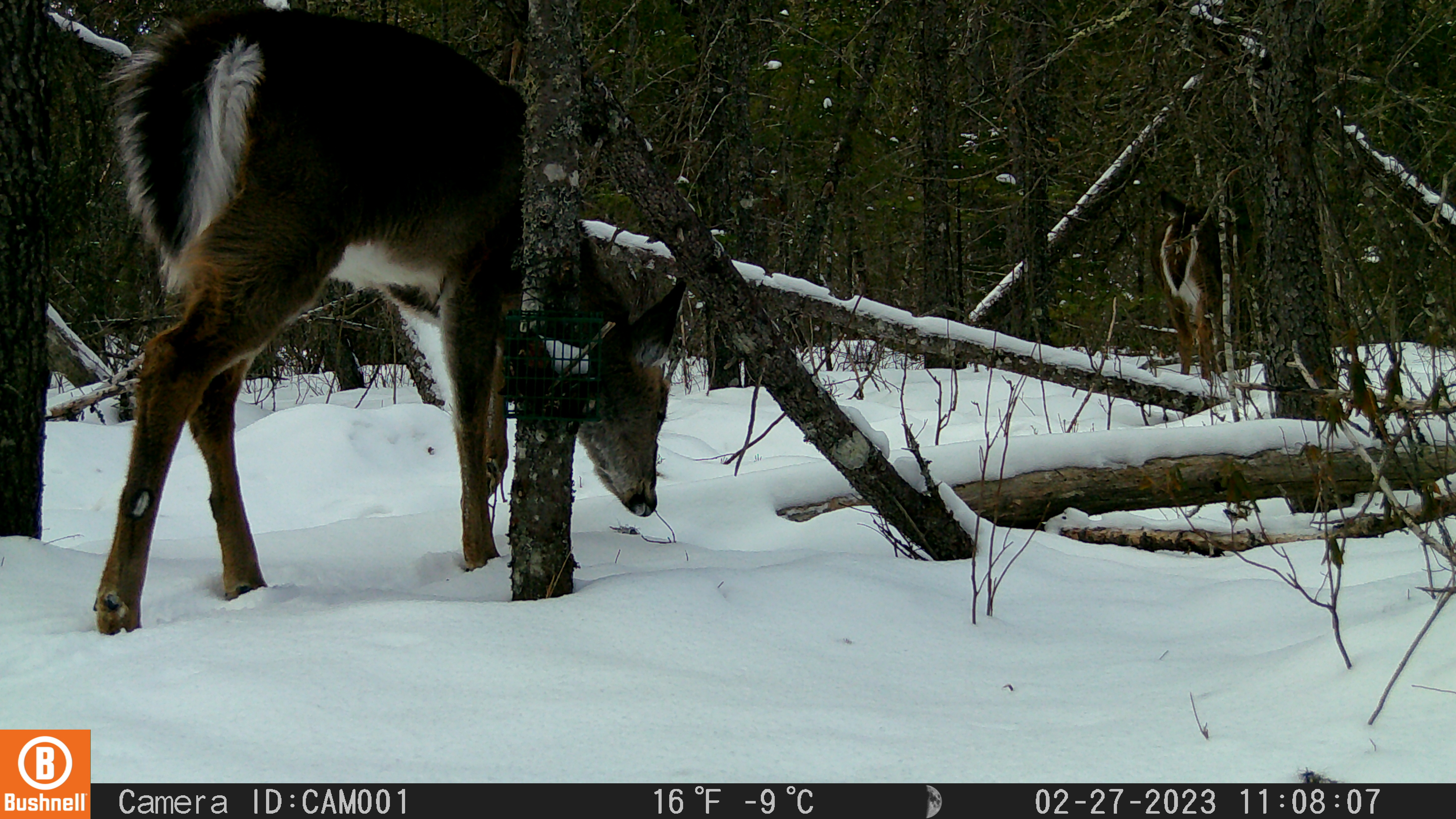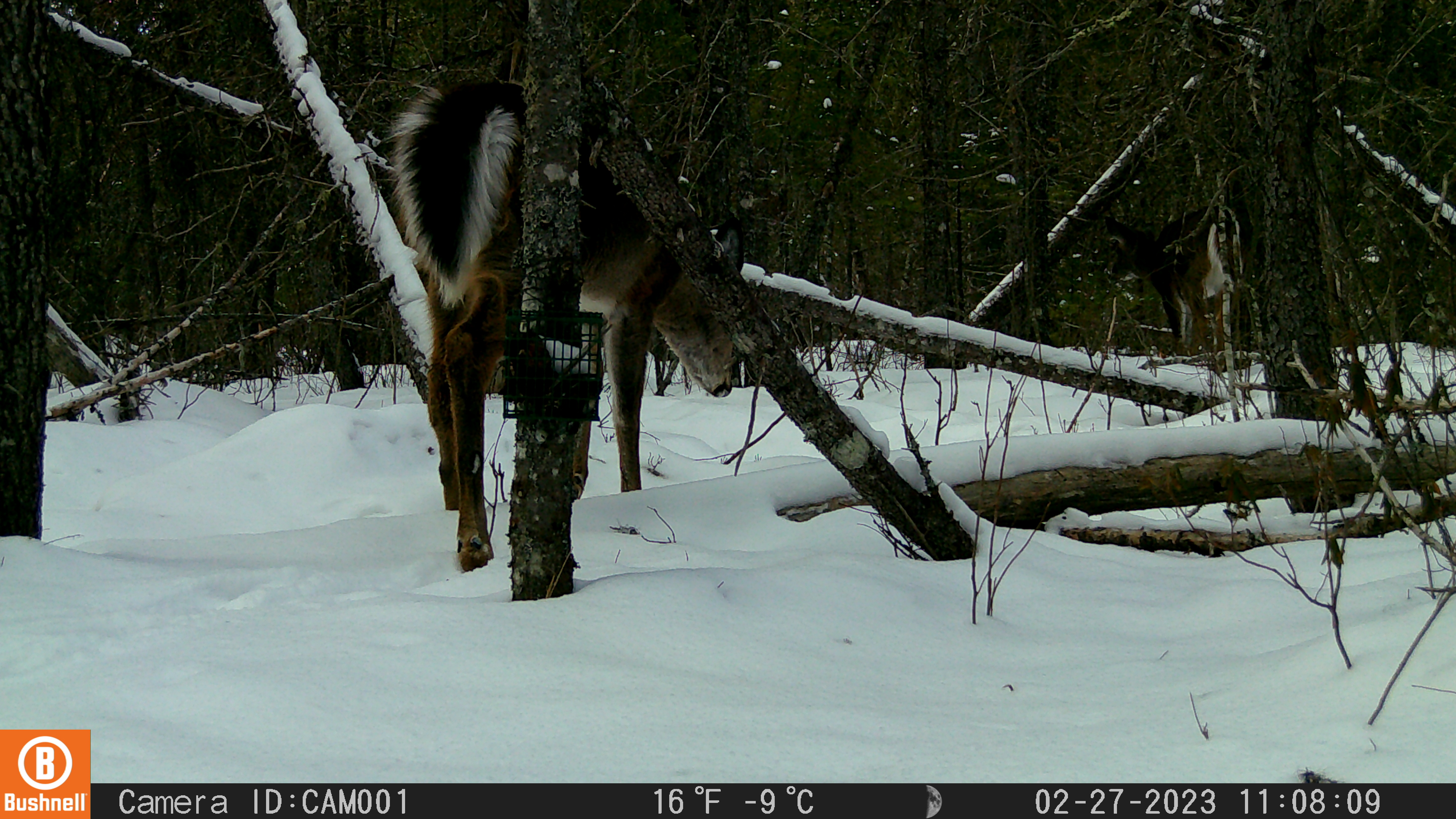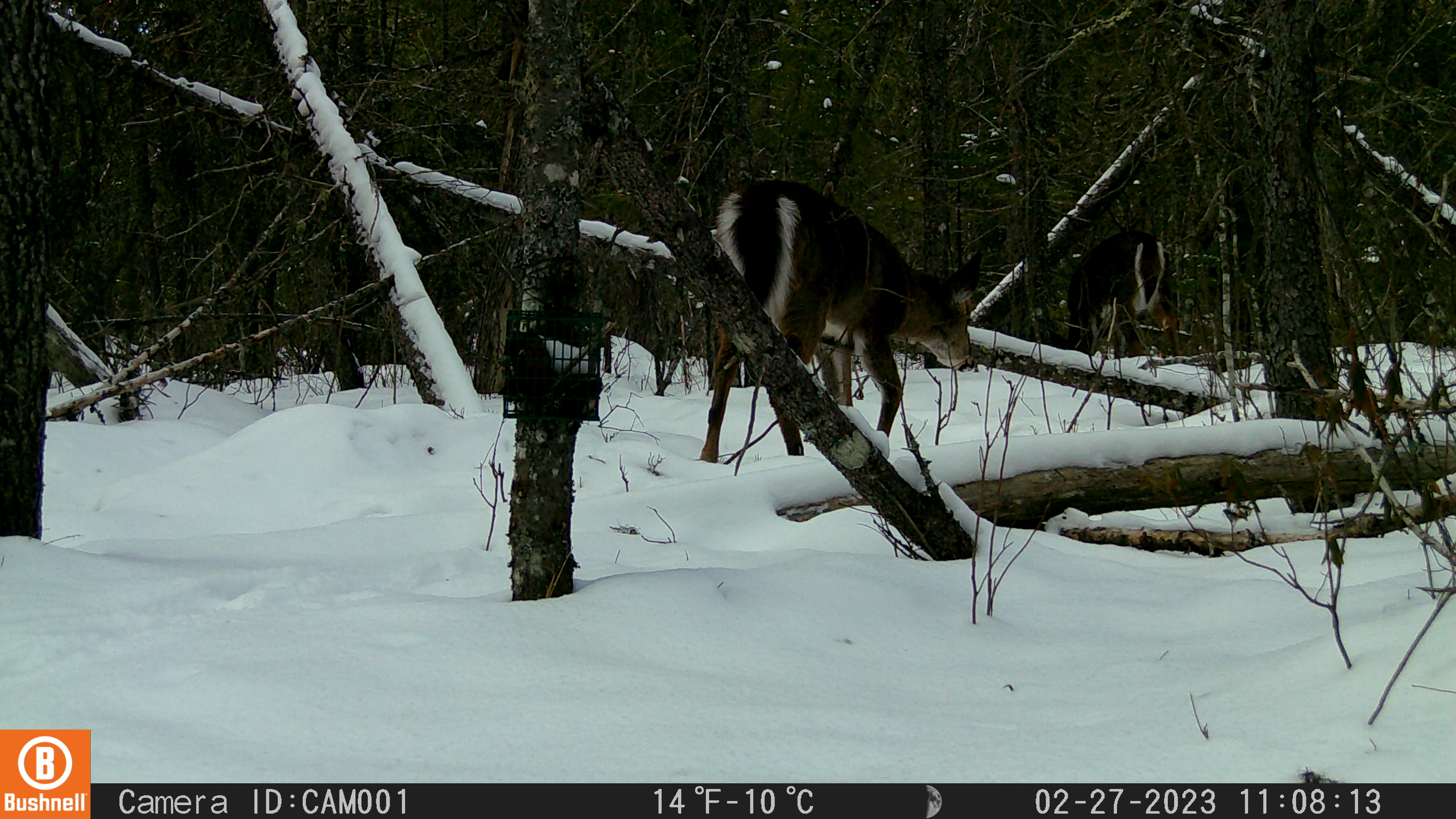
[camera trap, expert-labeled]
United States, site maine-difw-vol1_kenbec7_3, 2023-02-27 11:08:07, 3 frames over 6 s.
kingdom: Animalia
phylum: Chordata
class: Mammalia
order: Artiodactyla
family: Cervidae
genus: Odocoileus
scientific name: Odocoileus virginianus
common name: white-tailed deer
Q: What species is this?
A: White-tailed deer (Odocoileus virginianus).